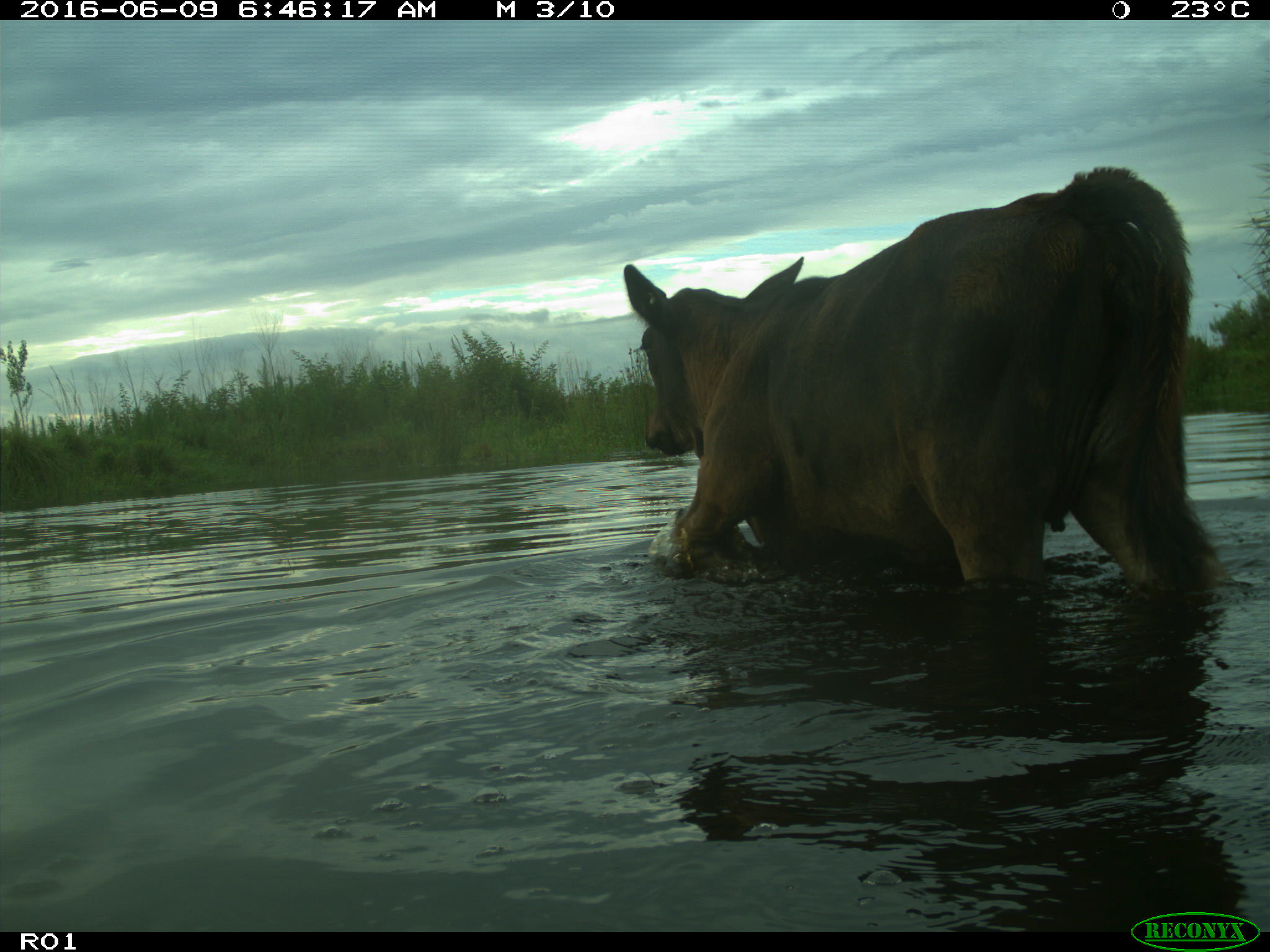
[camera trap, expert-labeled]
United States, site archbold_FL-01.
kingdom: Animalia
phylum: Chordata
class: Mammalia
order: Artiodactyla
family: Bovidae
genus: Bos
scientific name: Bos taurus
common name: domestic cow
Bos taurus (domestic cow).